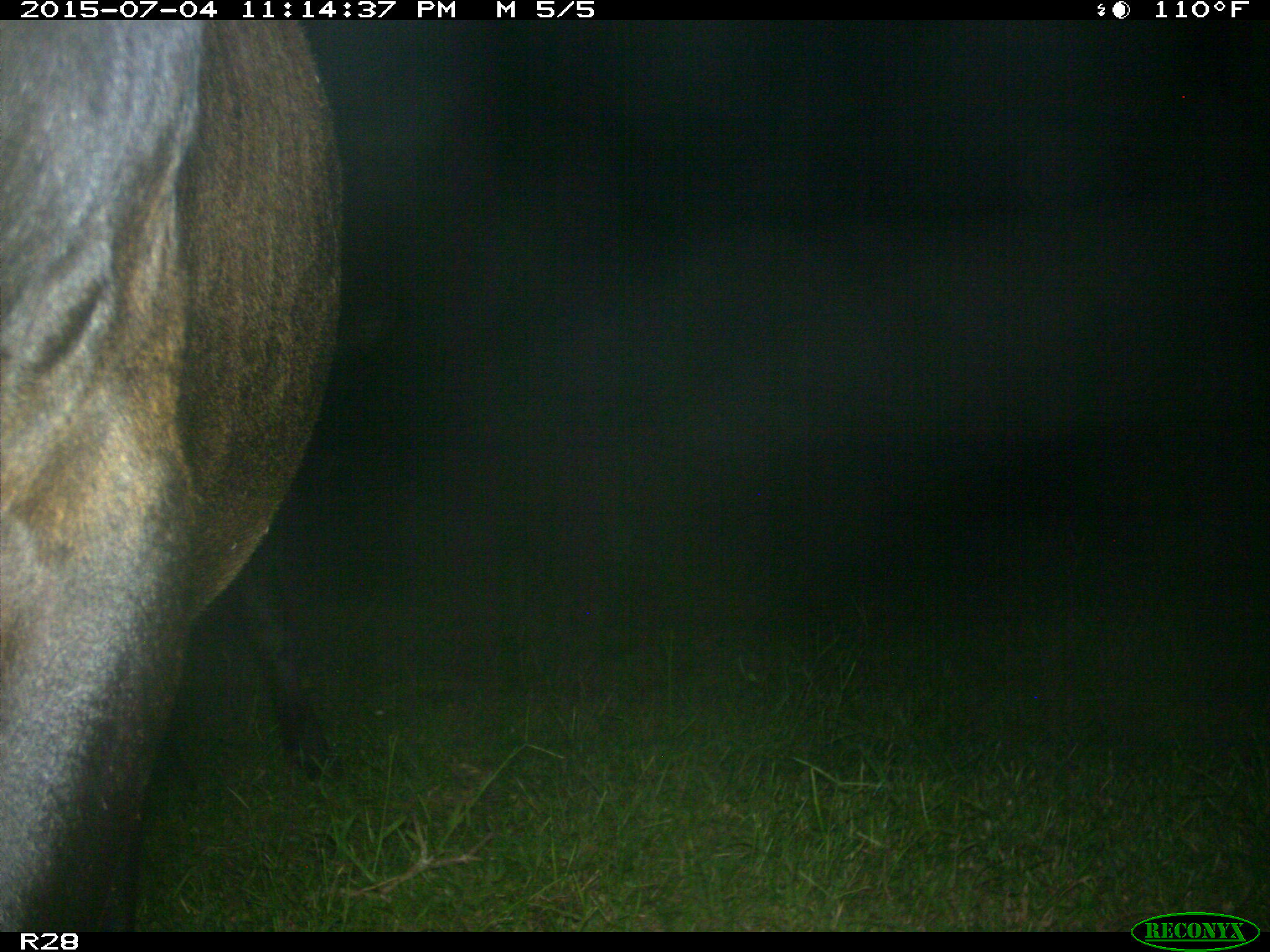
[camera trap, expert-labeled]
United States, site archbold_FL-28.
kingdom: Animalia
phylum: Chordata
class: Mammalia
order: Artiodactyla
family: Bovidae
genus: Bos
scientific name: Bos taurus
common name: domestic cow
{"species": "Bos taurus (domestic cow)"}